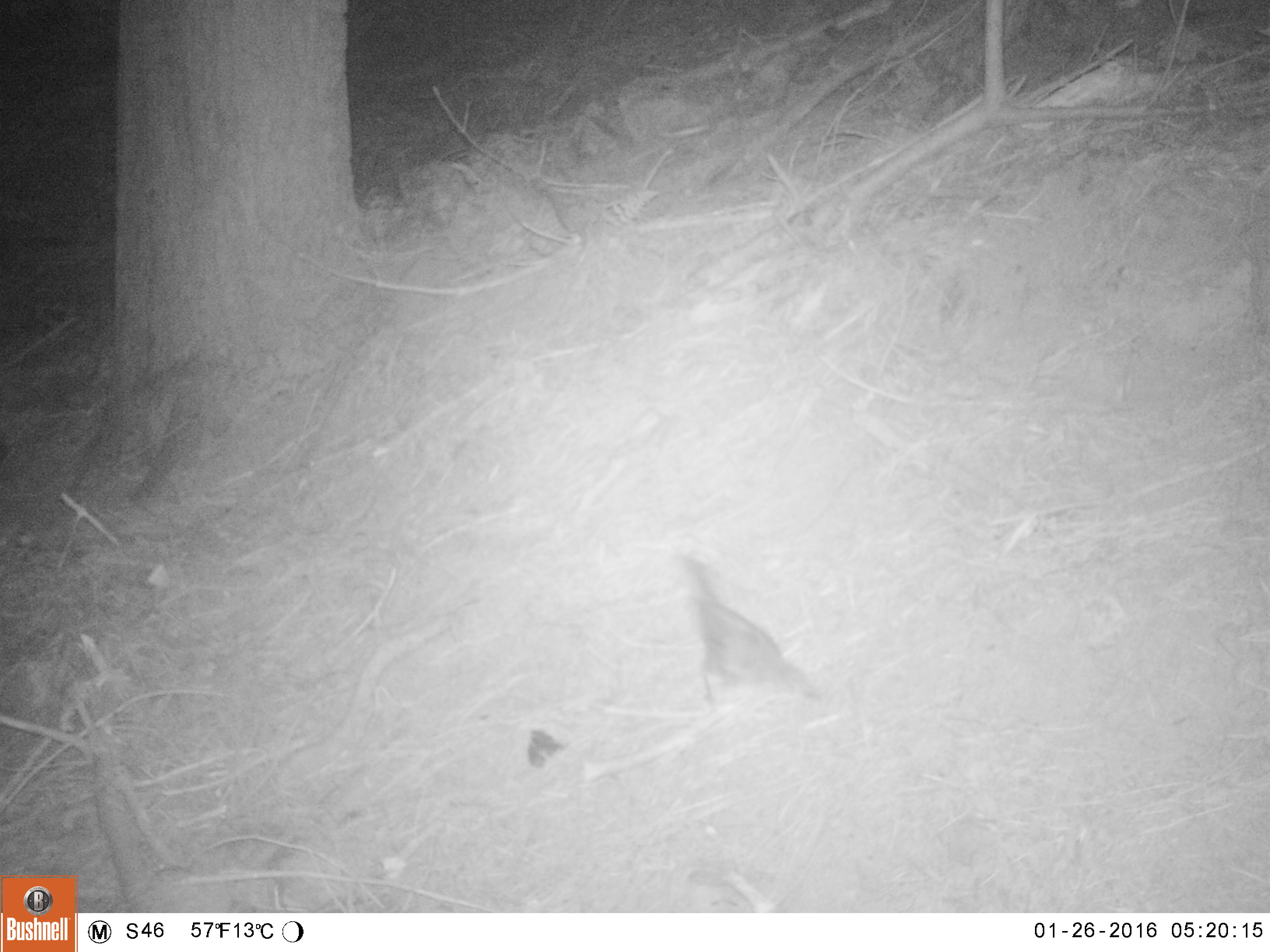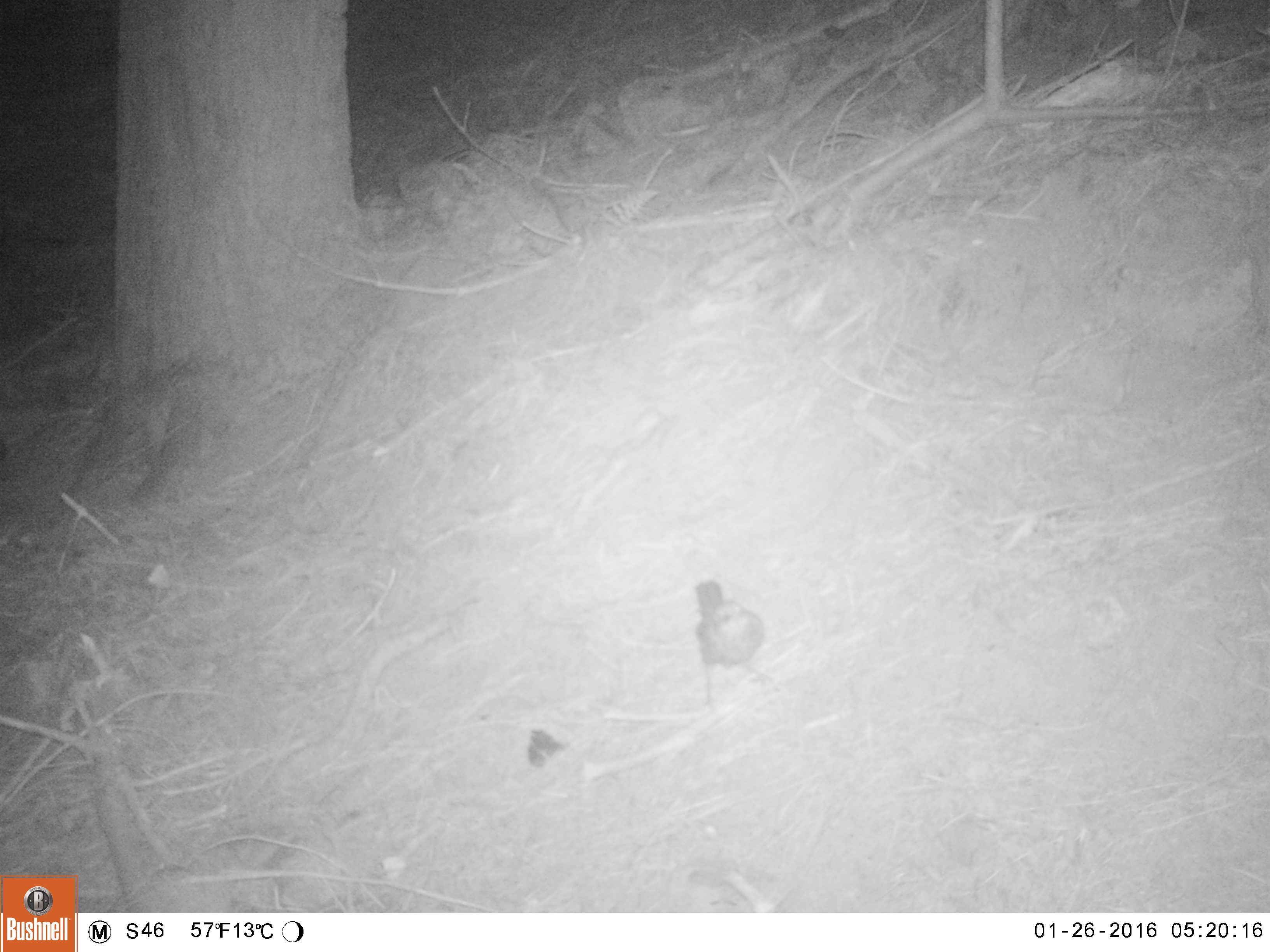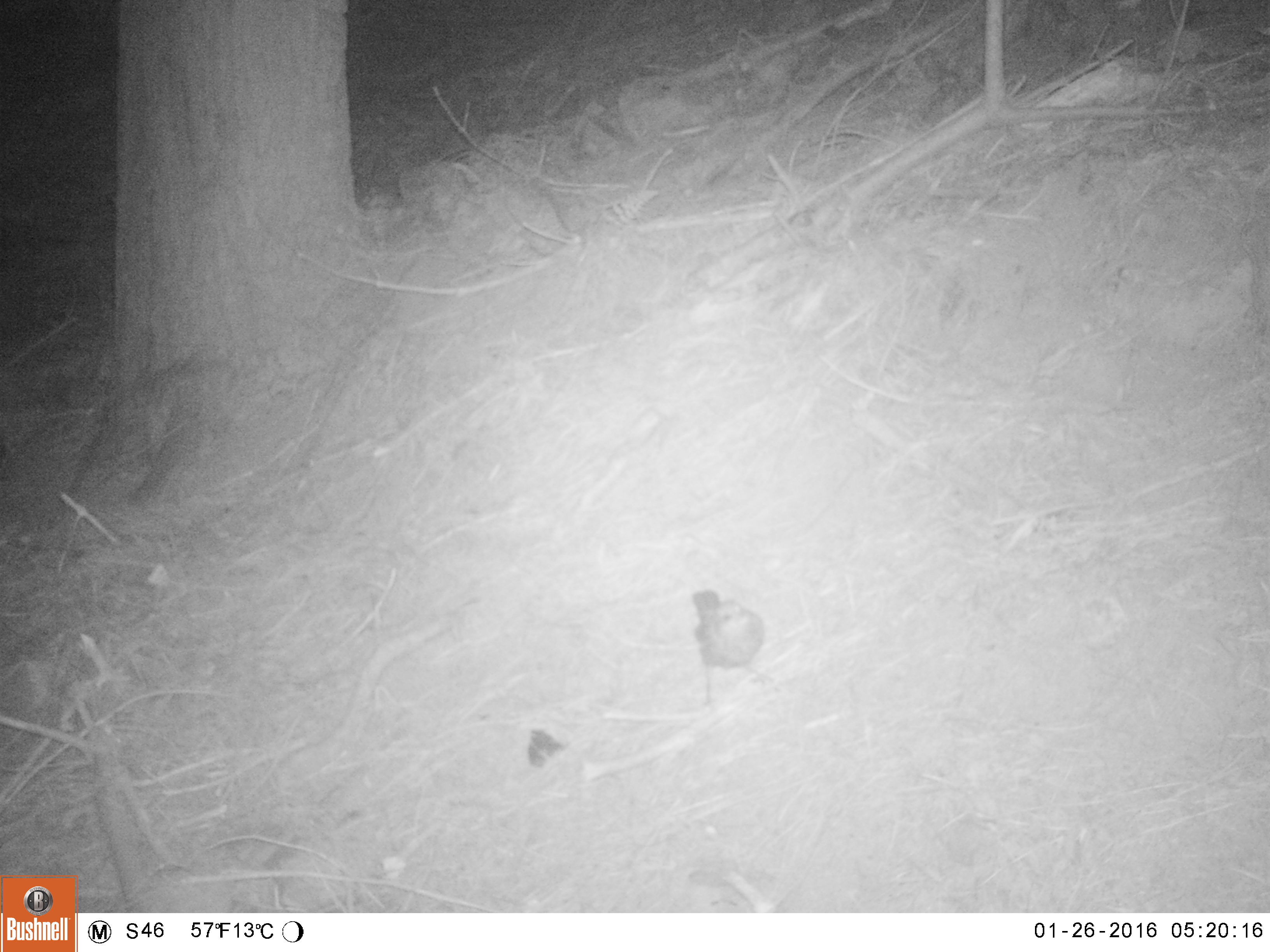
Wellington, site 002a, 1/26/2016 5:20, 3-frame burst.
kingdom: Animalia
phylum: Chordata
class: Aves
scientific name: Aves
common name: bird